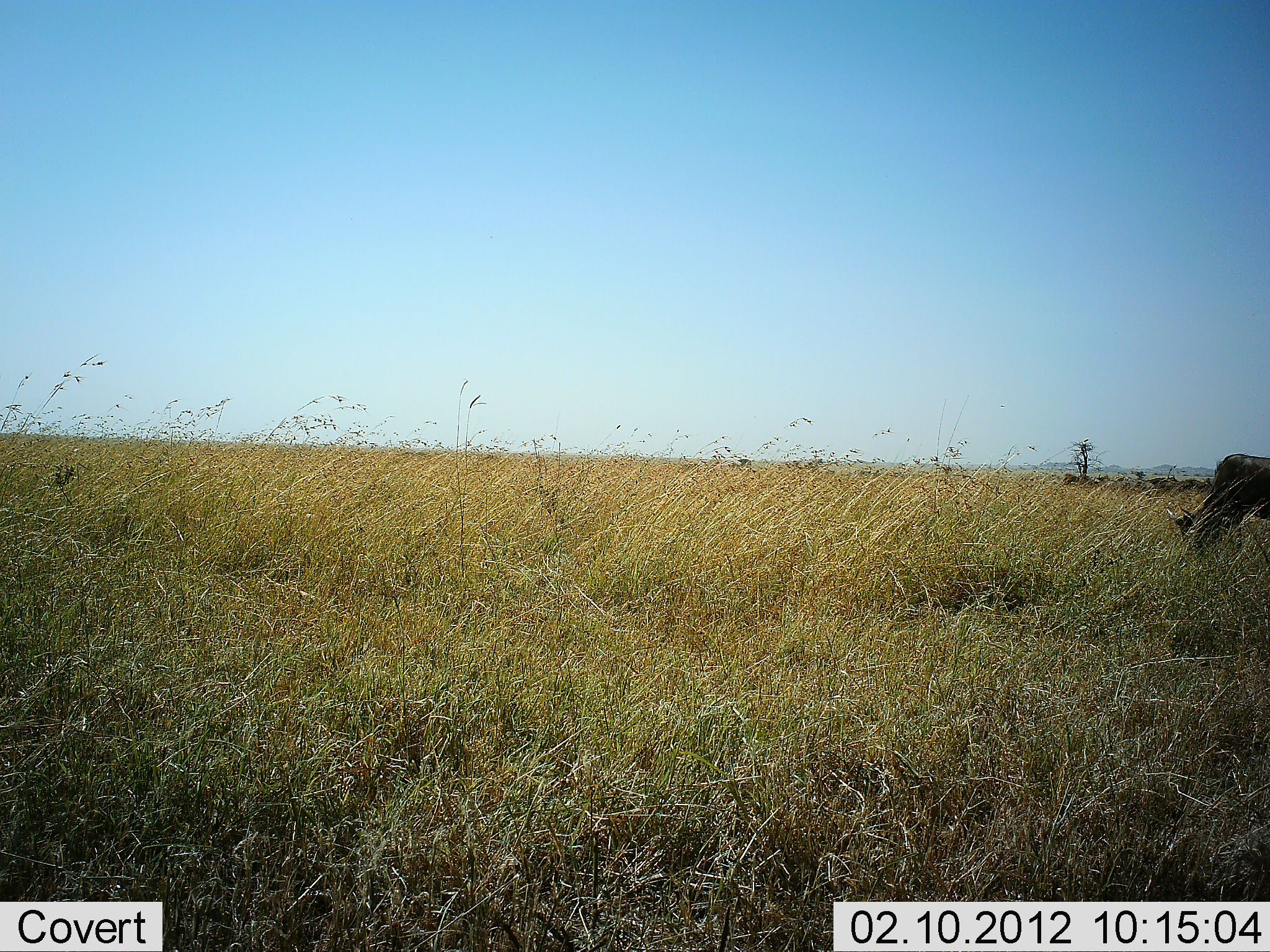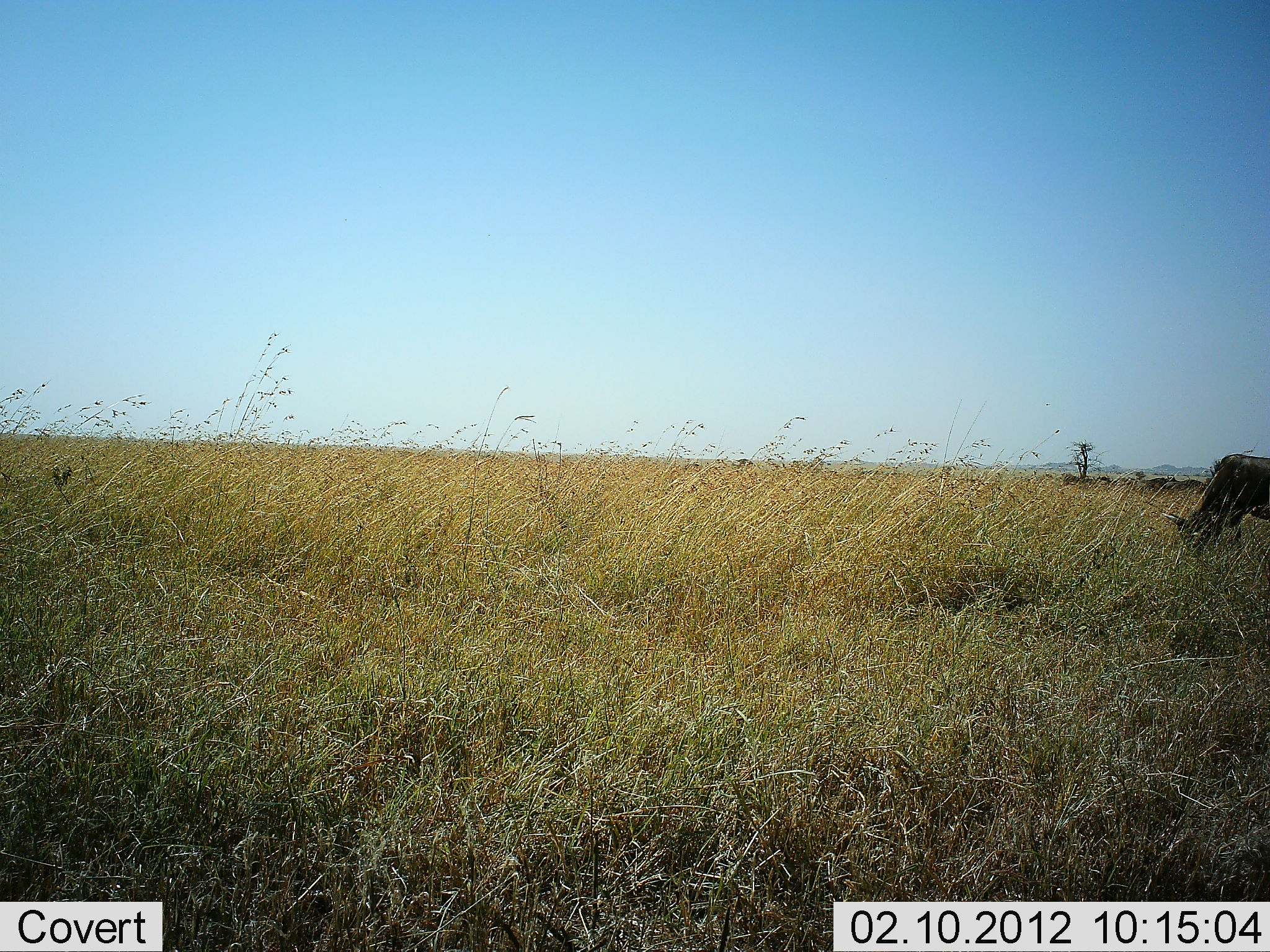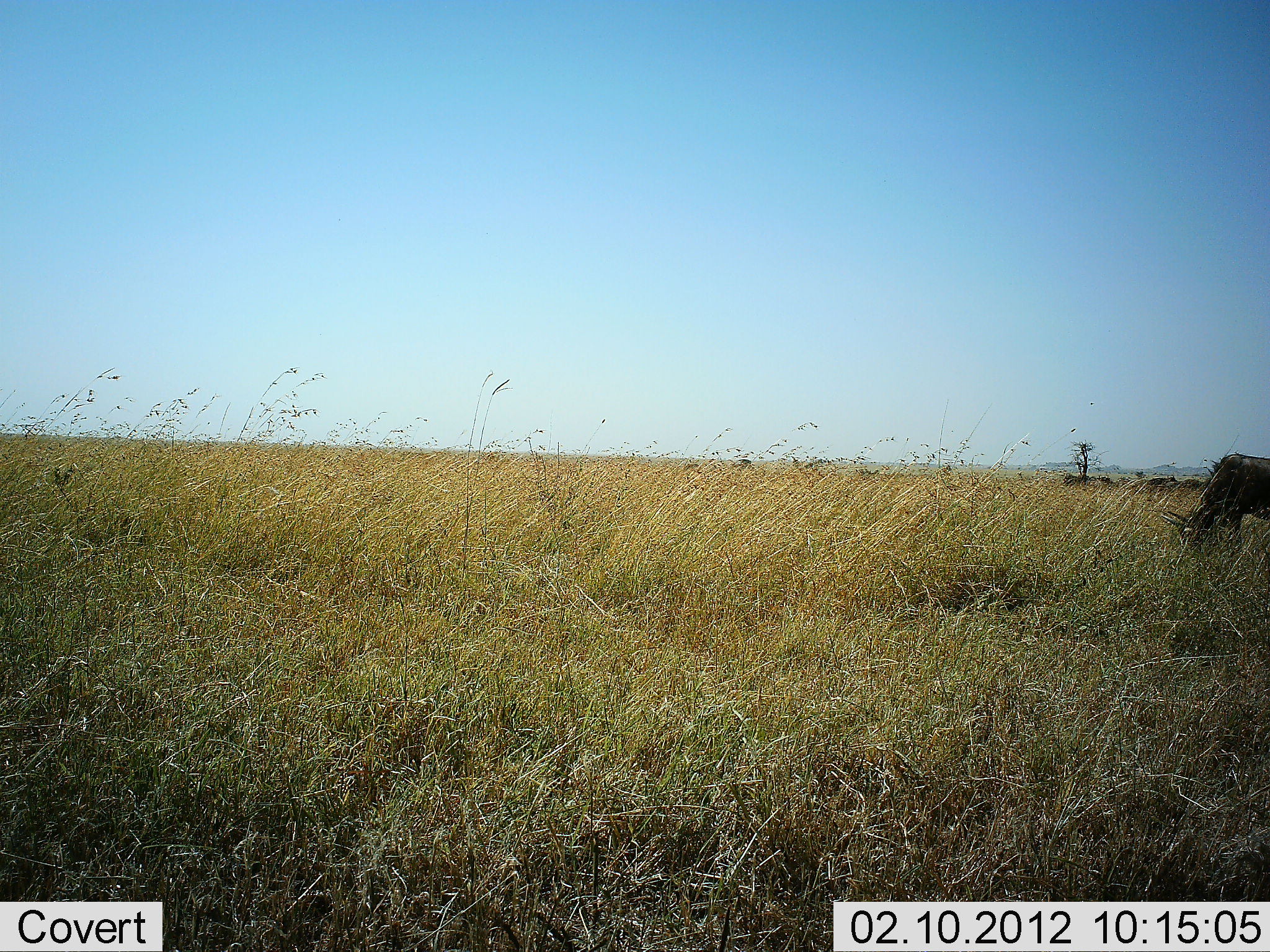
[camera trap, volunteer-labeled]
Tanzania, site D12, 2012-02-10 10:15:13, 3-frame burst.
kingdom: Animalia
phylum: Chordata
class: Mammalia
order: Artiodactyla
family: Bovidae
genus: Connochaetes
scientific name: Connochaetes taurinus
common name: blue wildebeest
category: wildebeest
Wildebeest (blue wildebeest) (Connochaetes taurinus), count 1. Behavior (volunteer vote fractions): standing 10%, resting 0%, moving 0%, interacting 0%. Young present (vote fraction): 0%. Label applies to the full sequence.